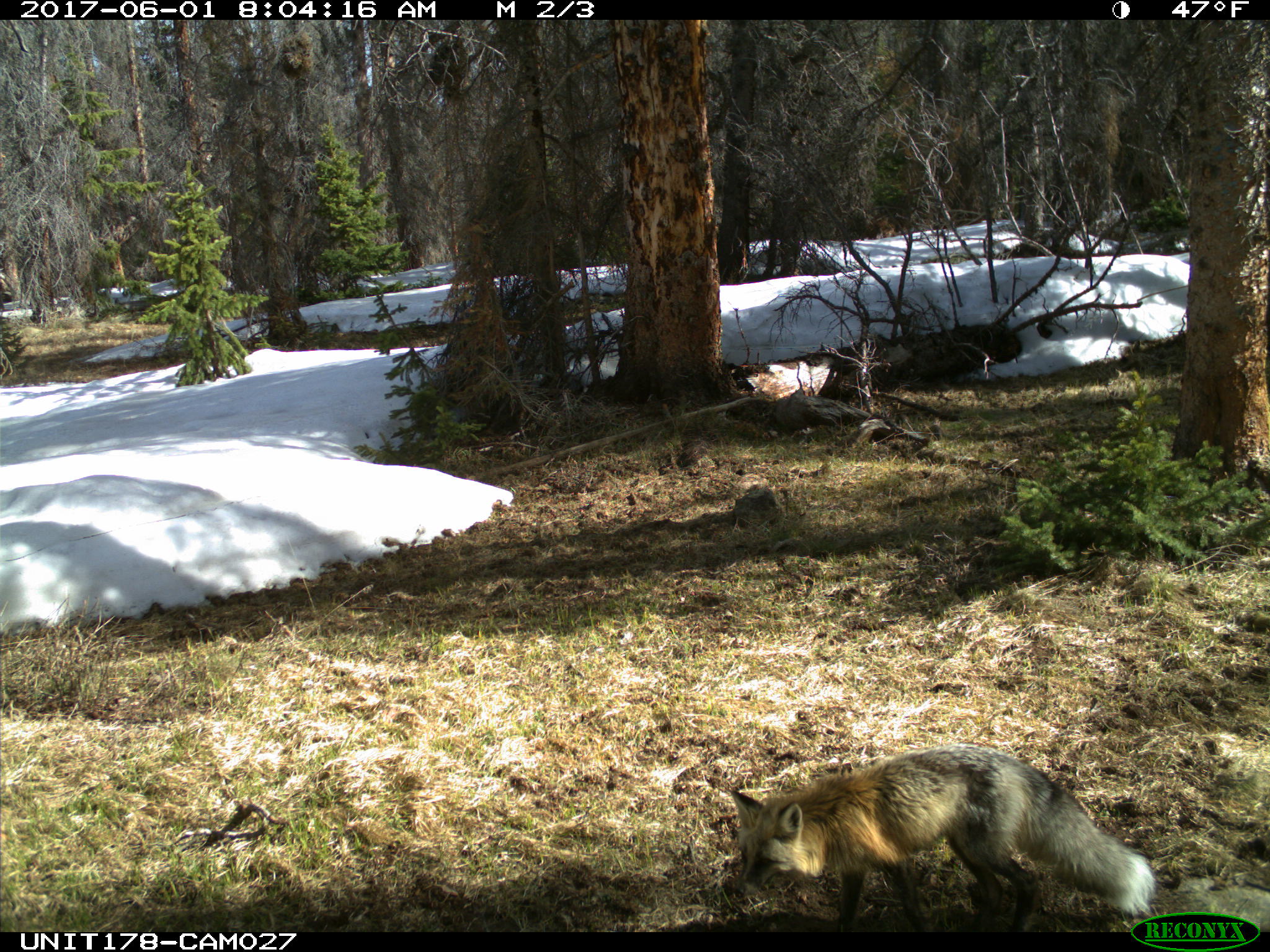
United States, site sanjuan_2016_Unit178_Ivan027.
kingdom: Animalia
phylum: Chordata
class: Mammalia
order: Carnivora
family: Canidae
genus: Vulpes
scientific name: Vulpes vulpes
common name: red fox